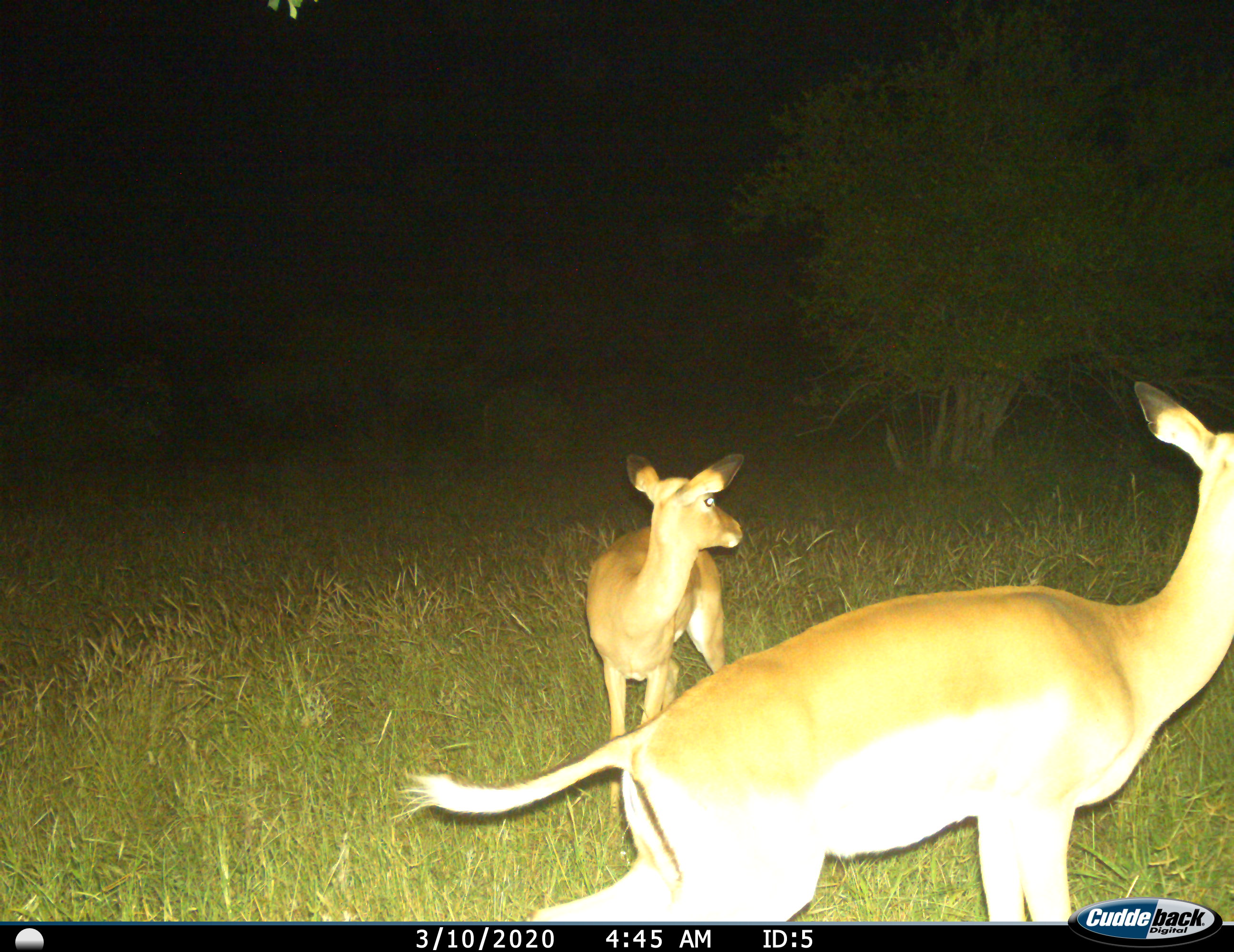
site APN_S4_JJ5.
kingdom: Animalia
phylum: Chordata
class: Mammalia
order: Artiodactyla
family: Bovidae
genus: Aepyceros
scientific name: Aepyceros melampus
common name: impala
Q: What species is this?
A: Impala (Aepyceros melampus).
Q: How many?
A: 2.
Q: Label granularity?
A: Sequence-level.